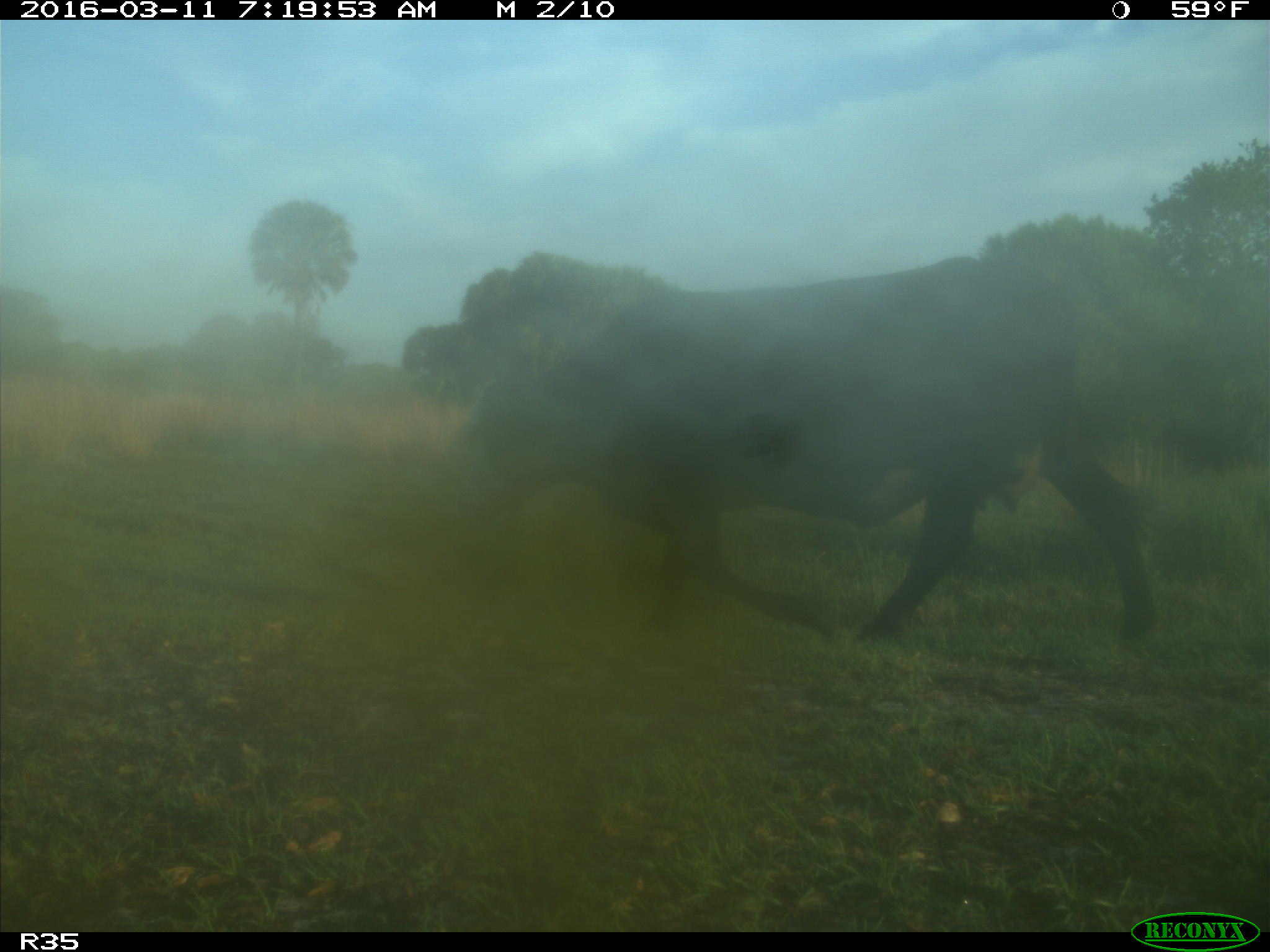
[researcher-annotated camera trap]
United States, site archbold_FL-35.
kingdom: Animalia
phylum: Chordata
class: Mammalia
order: Artiodactyla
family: Bovidae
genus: Bos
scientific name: Bos taurus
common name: domestic cow